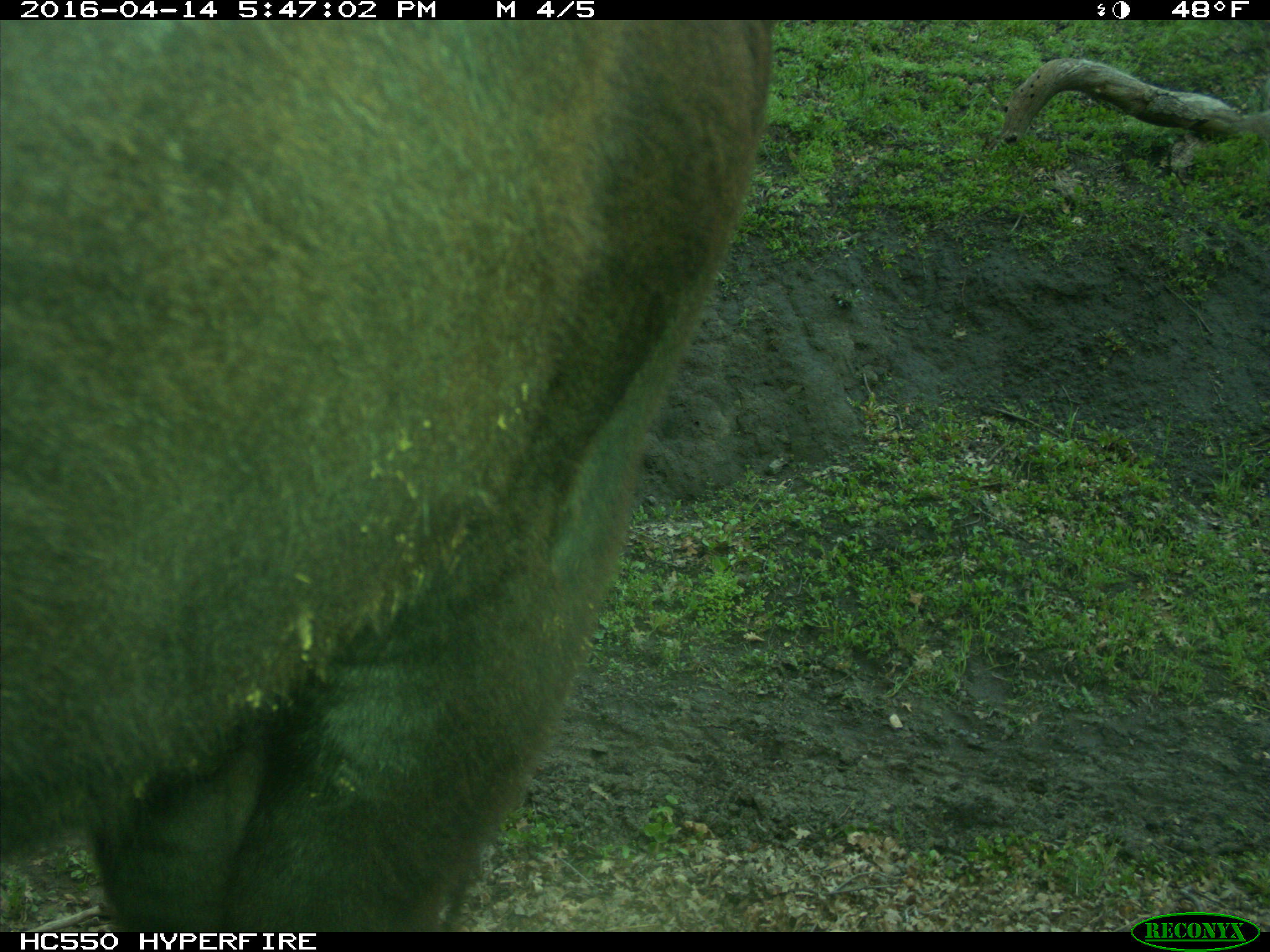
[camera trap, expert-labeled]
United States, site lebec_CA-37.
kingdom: Animalia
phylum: Chordata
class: Mammalia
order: Artiodactyla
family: Bovidae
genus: Bos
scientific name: Bos taurus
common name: domestic cow